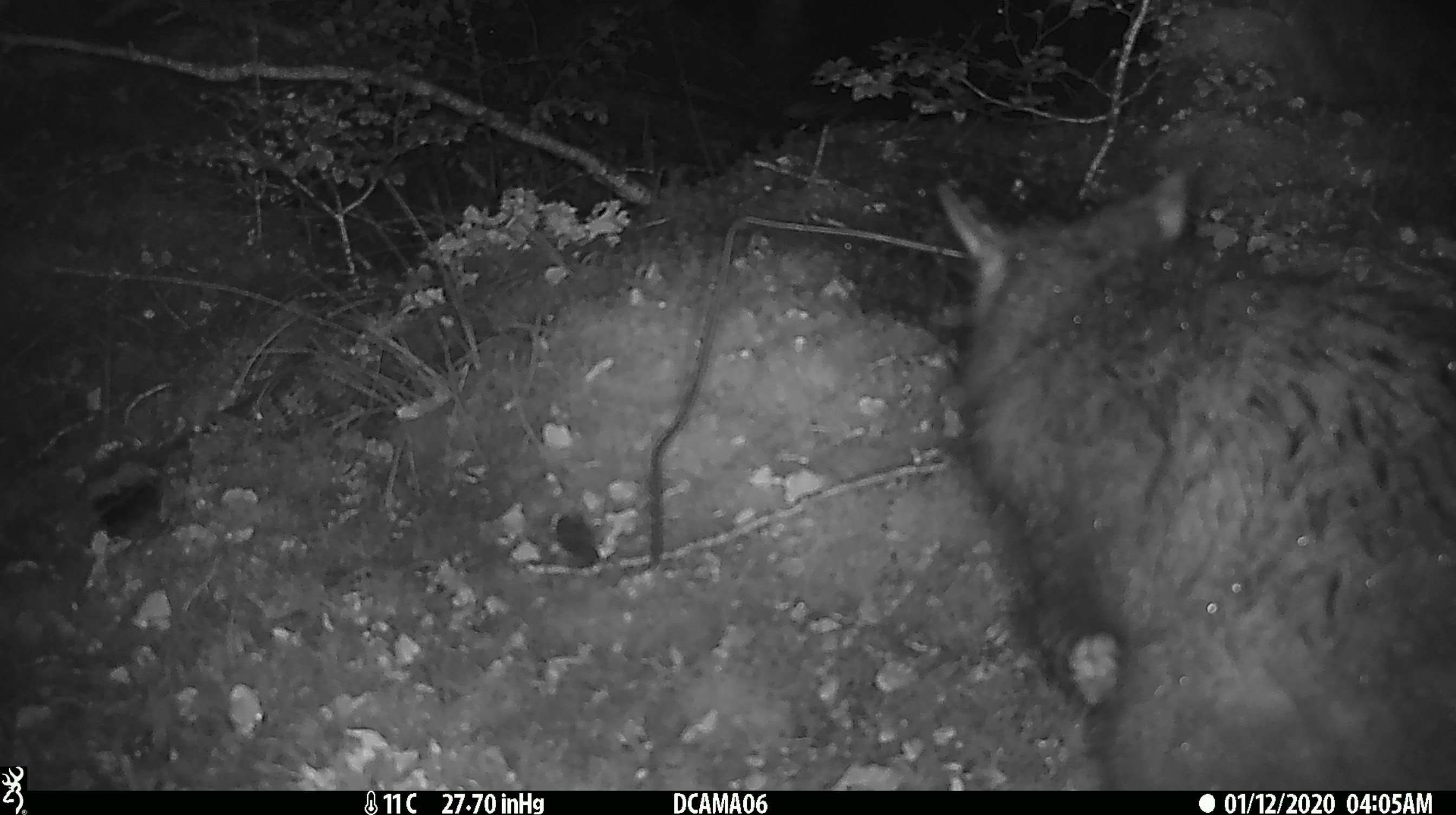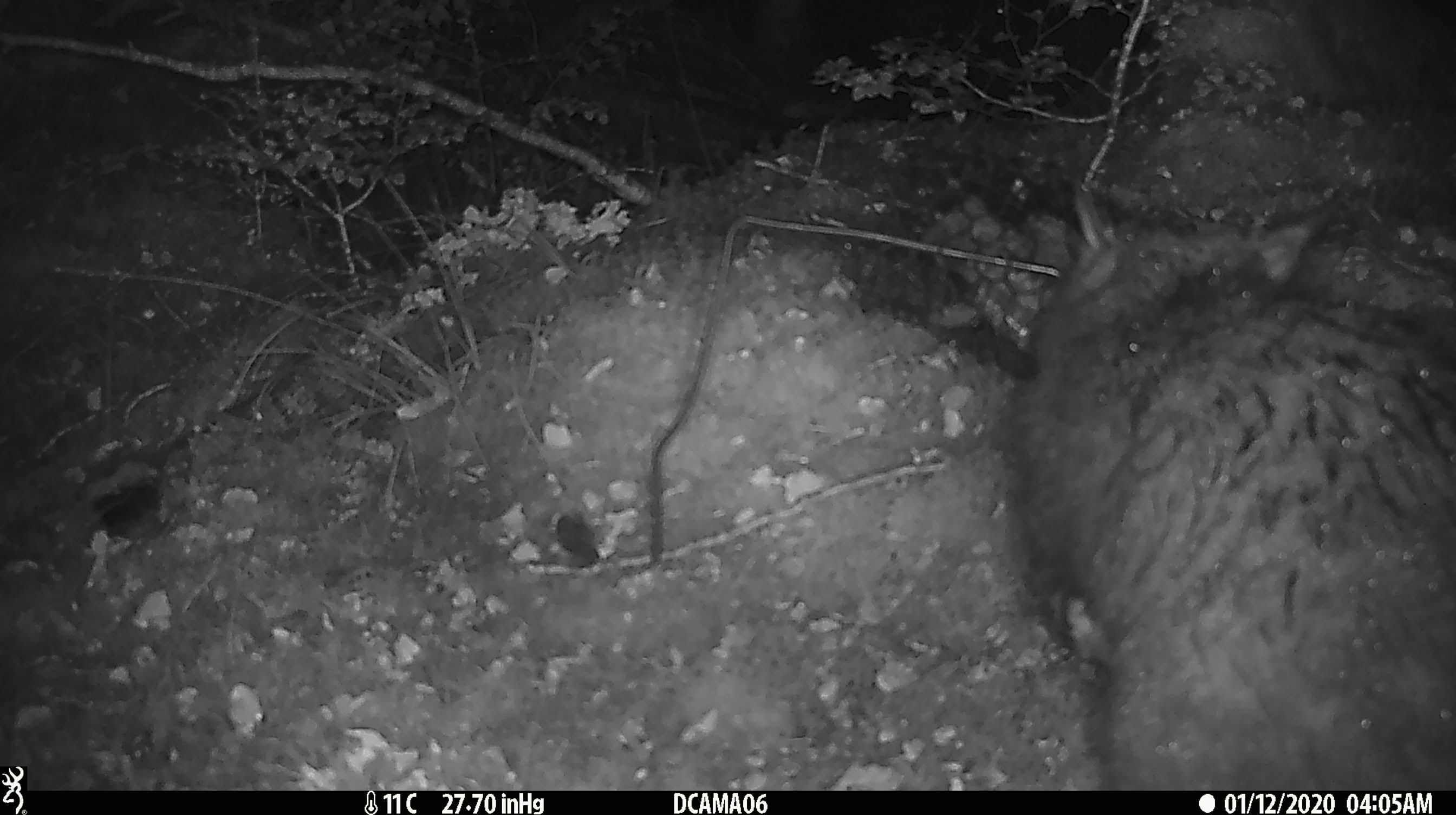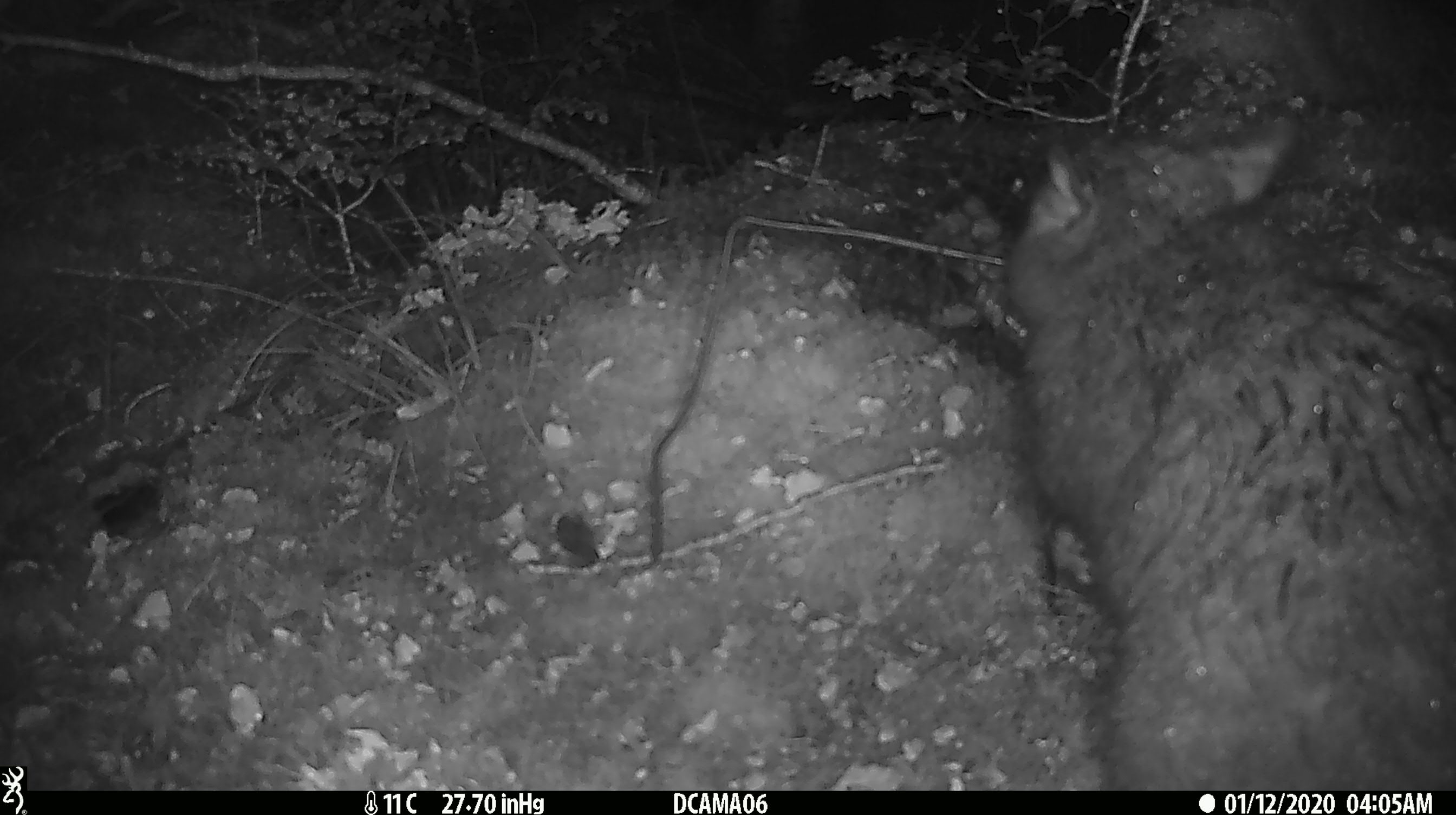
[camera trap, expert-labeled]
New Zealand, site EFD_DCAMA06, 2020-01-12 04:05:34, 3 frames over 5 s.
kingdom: Animalia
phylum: Chordata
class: Mammalia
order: Diprotodontia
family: Phalangeridae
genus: Trichosurus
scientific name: Trichosurus vulpecula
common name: common brushtail possum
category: possum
Possum (common brushtail possum) (Trichosurus vulpecula).